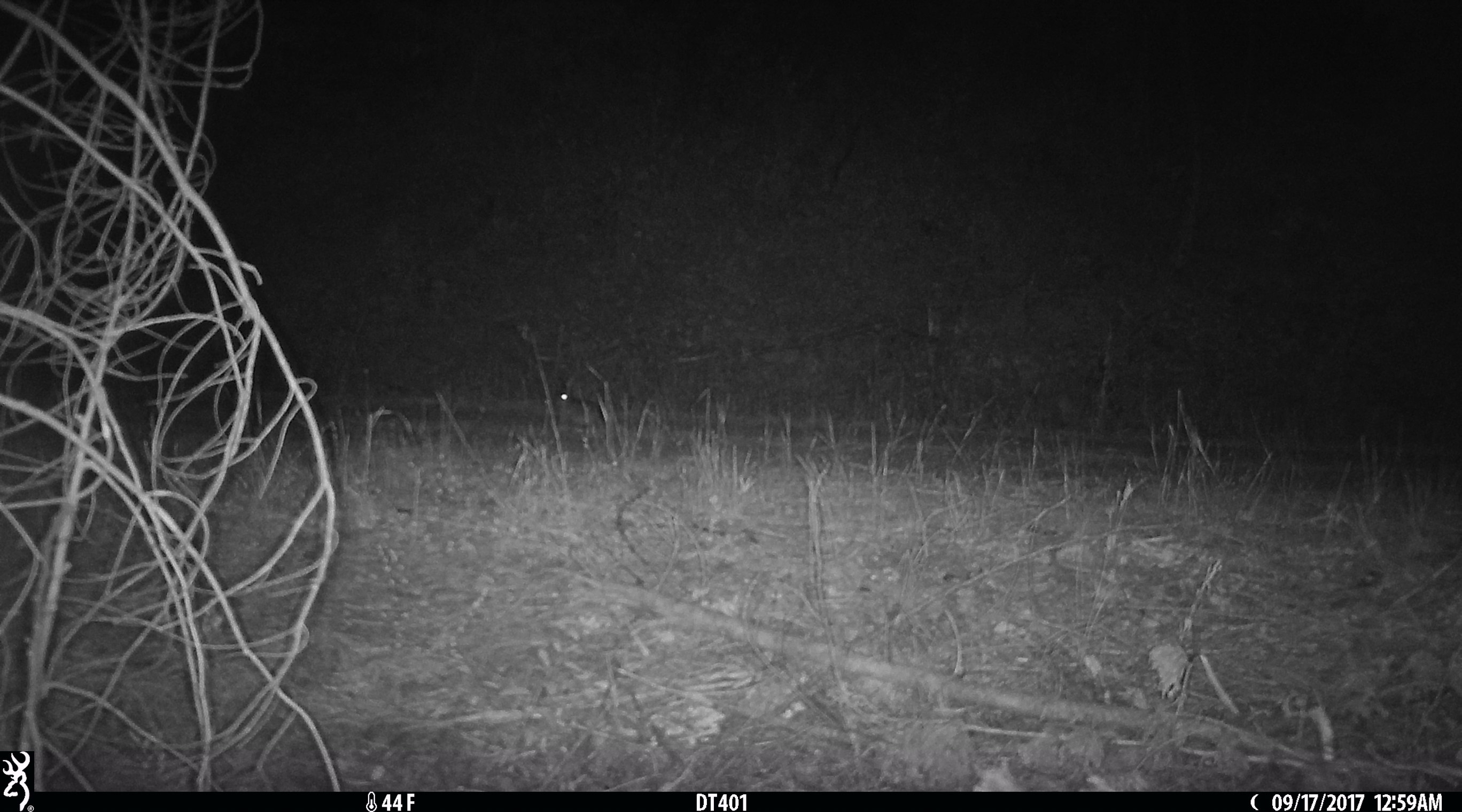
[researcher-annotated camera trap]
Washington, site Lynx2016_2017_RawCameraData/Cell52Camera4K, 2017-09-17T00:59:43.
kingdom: Animalia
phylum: Chordata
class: Mammalia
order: Lagomorpha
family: Leporidae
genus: Lepus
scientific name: Lepus americanus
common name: snowshoe hare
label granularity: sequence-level